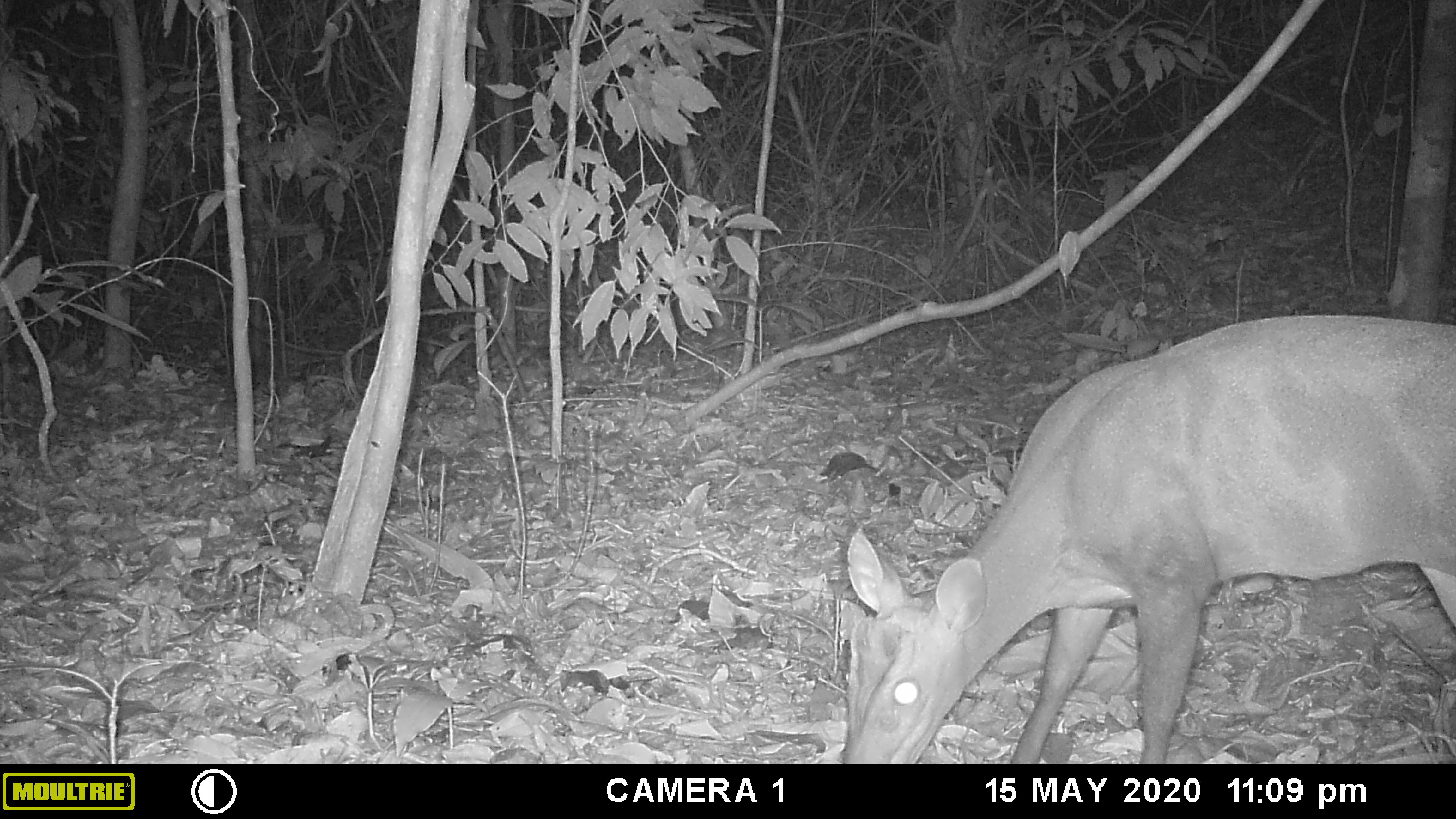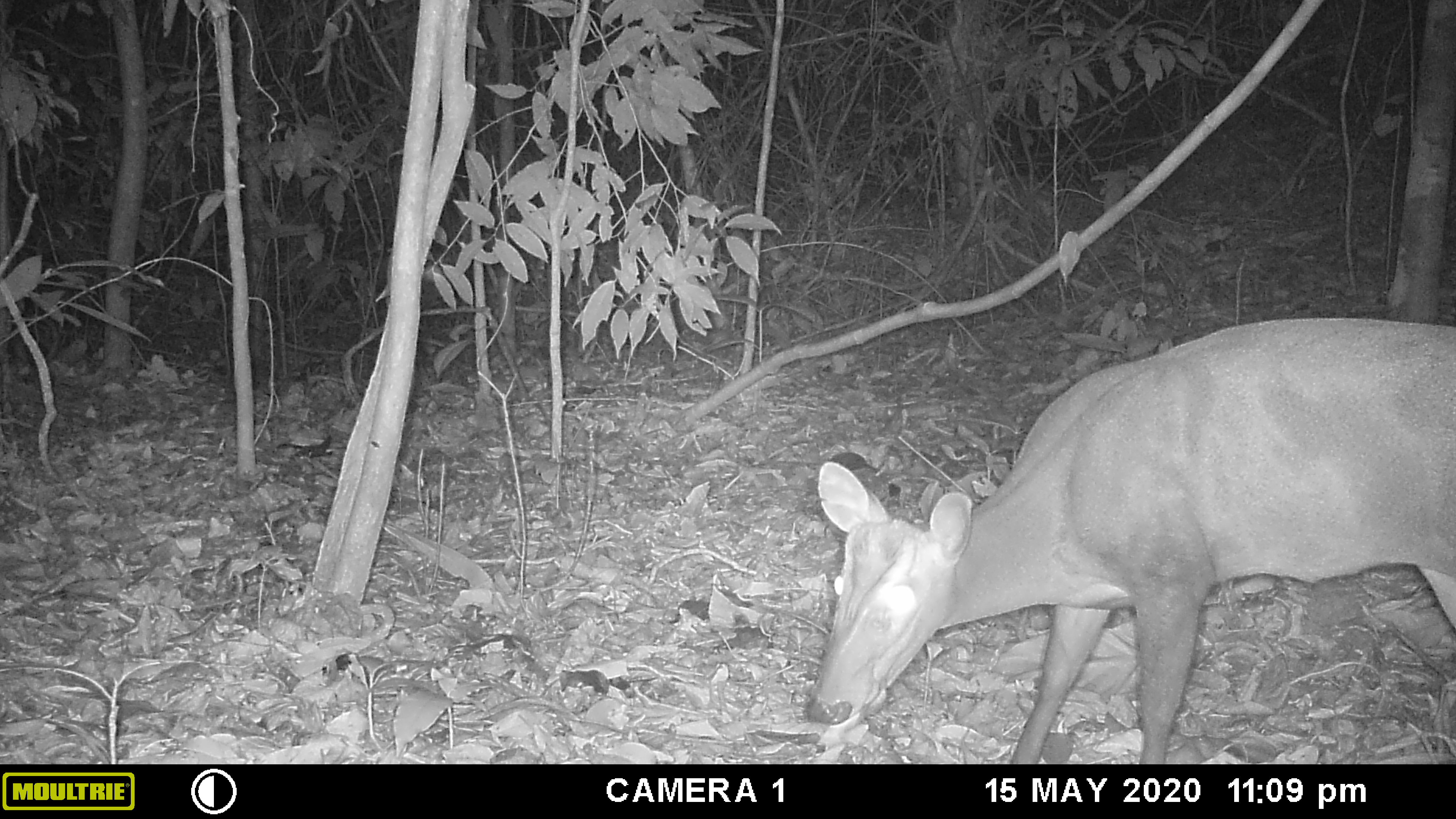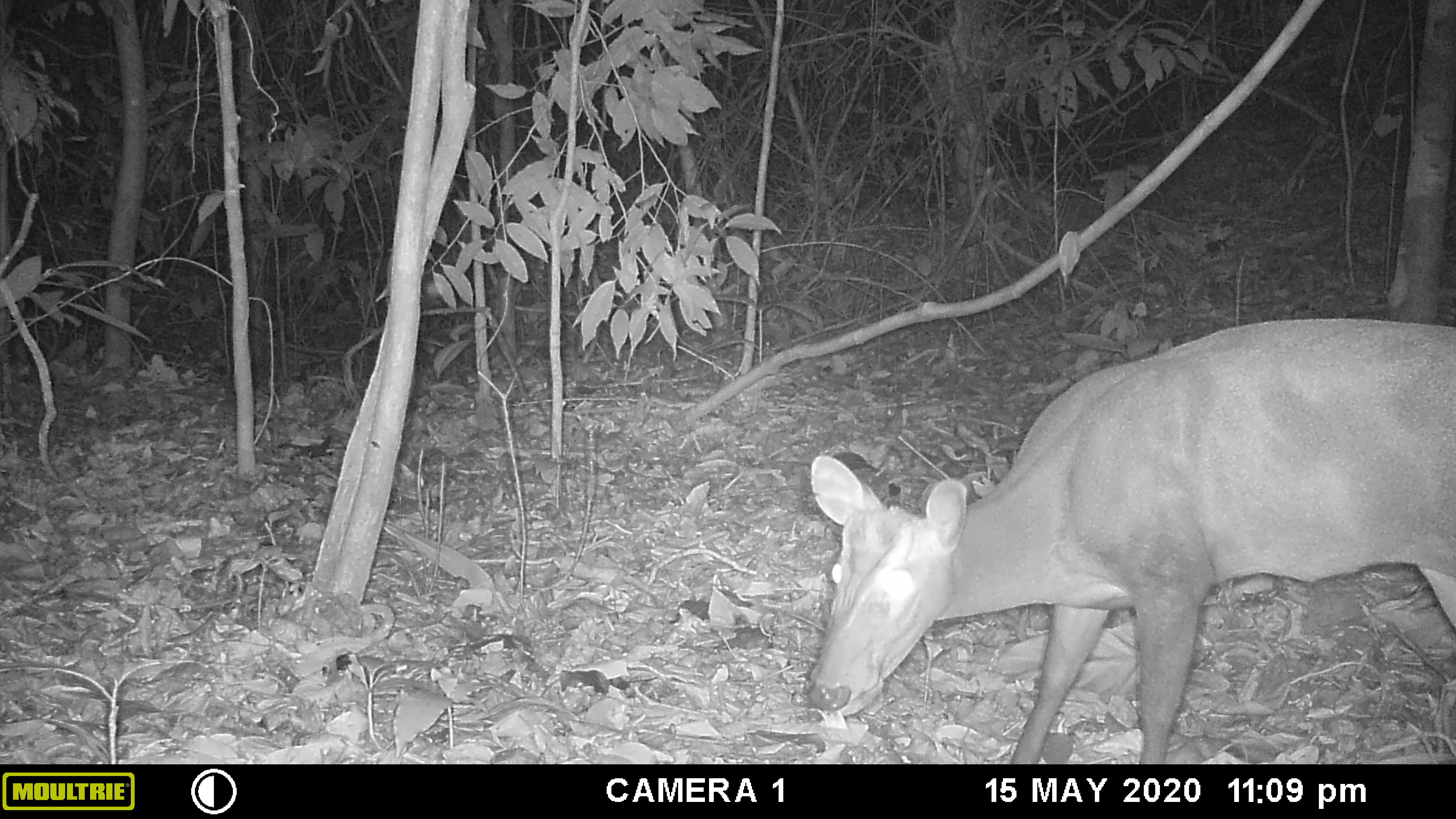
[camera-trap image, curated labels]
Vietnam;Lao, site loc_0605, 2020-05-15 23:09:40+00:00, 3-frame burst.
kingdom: Animalia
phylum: Chordata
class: Mammalia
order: Artiodactyla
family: Cervidae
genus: Muntiacus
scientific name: Muntiacus rooseveltorum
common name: roosevelt's muntjac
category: roosevelts muntjac group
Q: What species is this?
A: Roosevelts muntjac group (roosevelt's muntjac) (Muntiacus rooseveltorum).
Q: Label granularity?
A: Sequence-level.